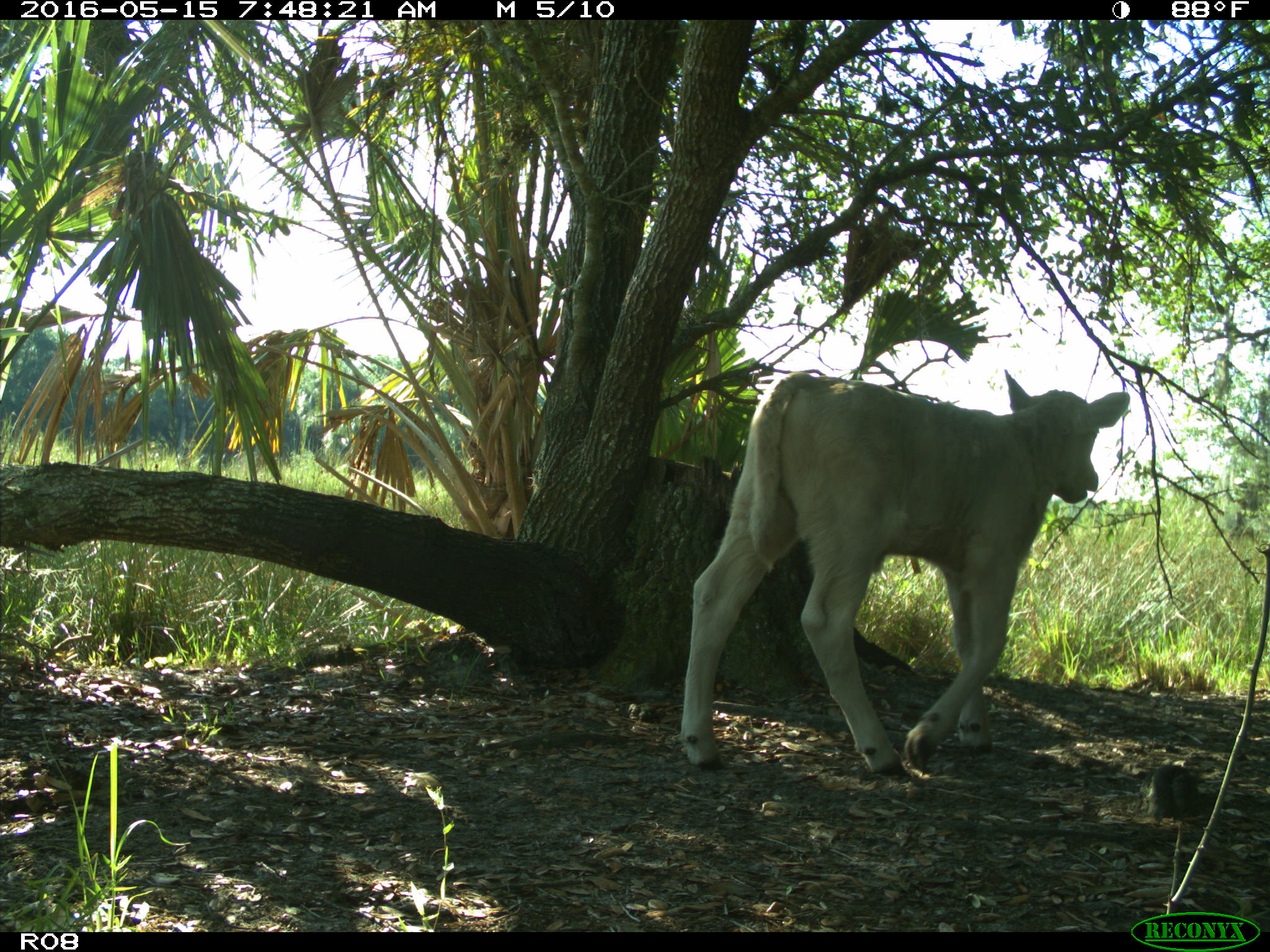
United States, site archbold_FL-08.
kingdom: Animalia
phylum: Chordata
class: Mammalia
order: Artiodactyla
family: Bovidae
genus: Bos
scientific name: Bos taurus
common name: domestic cow